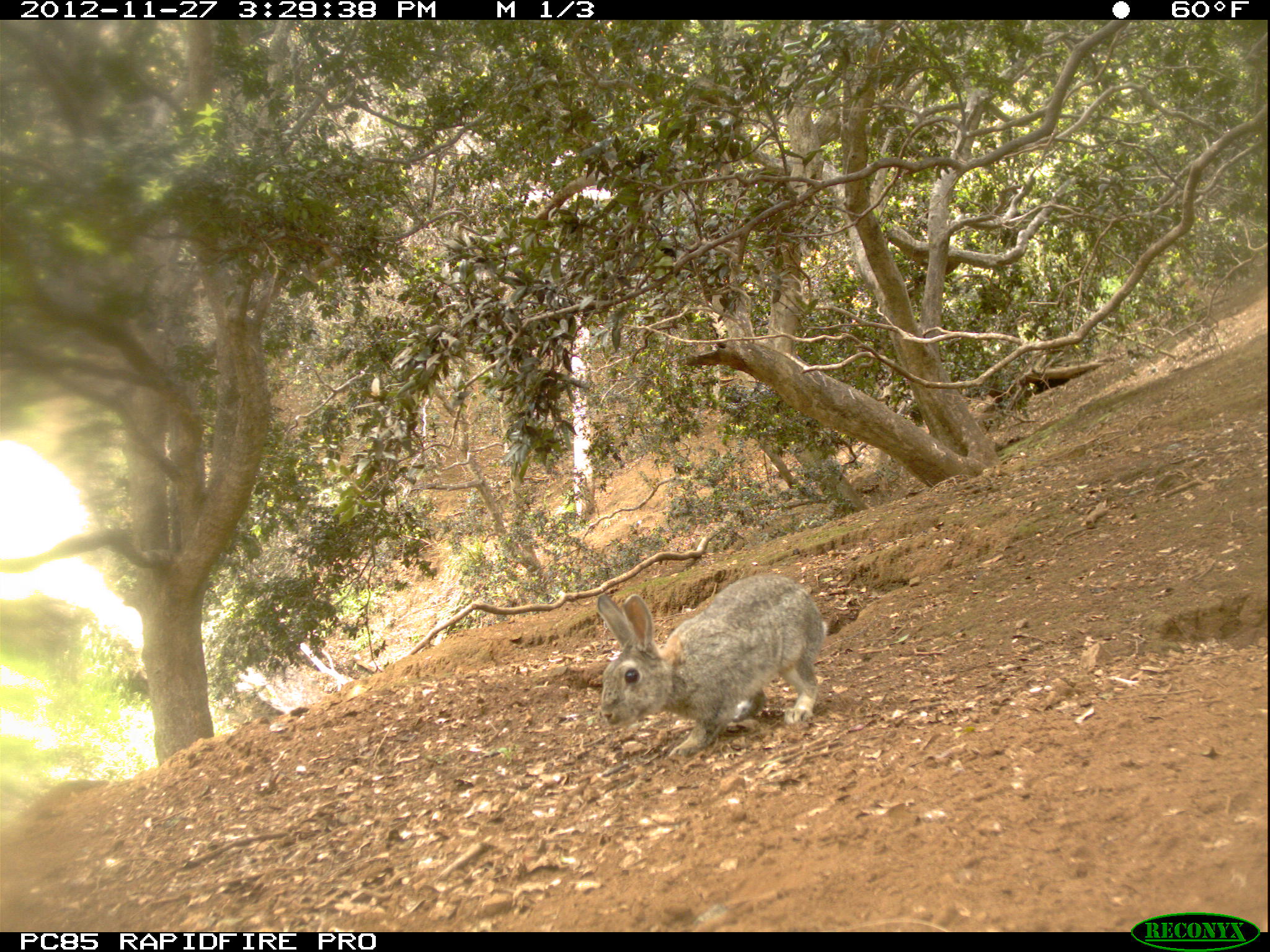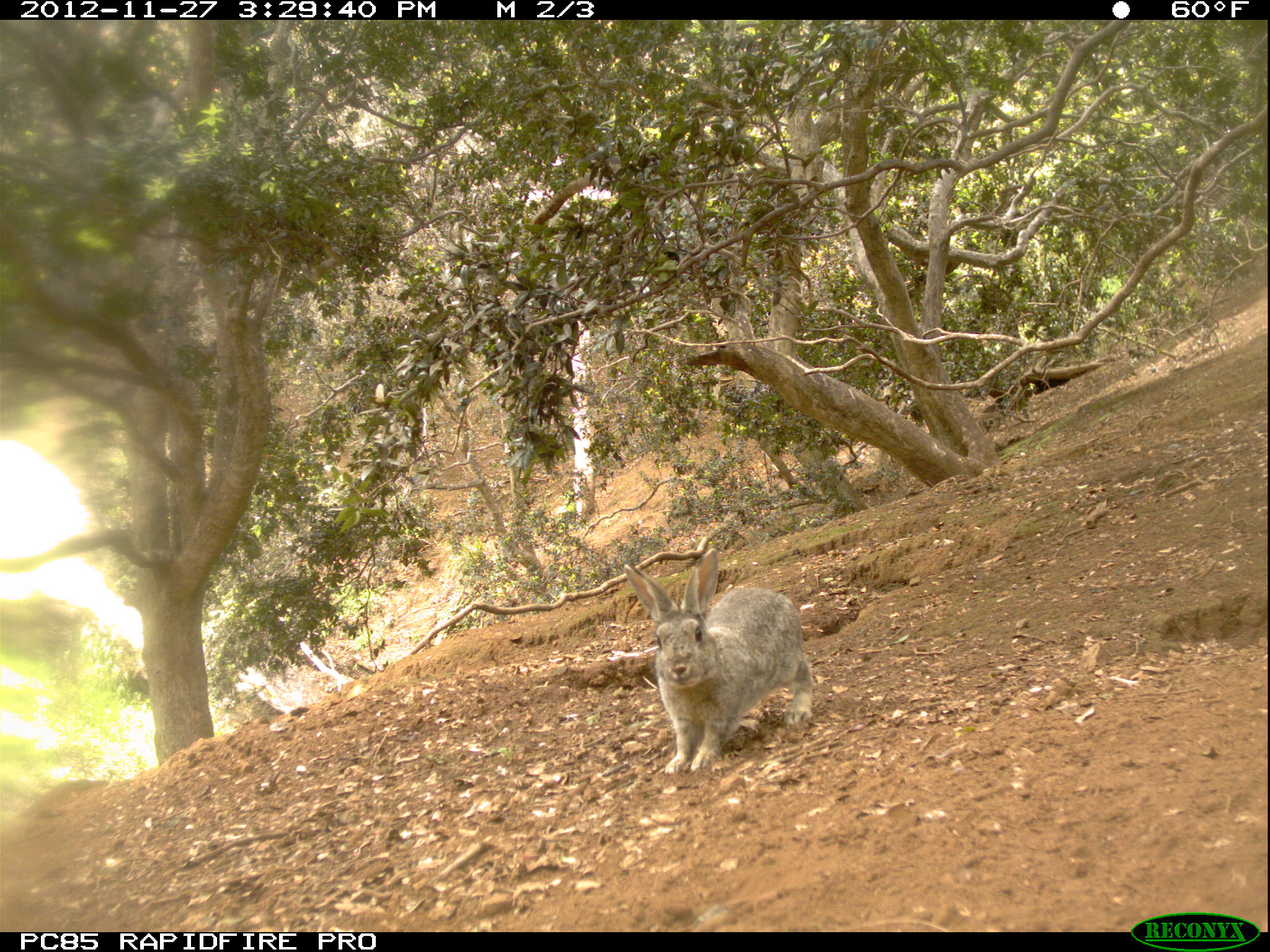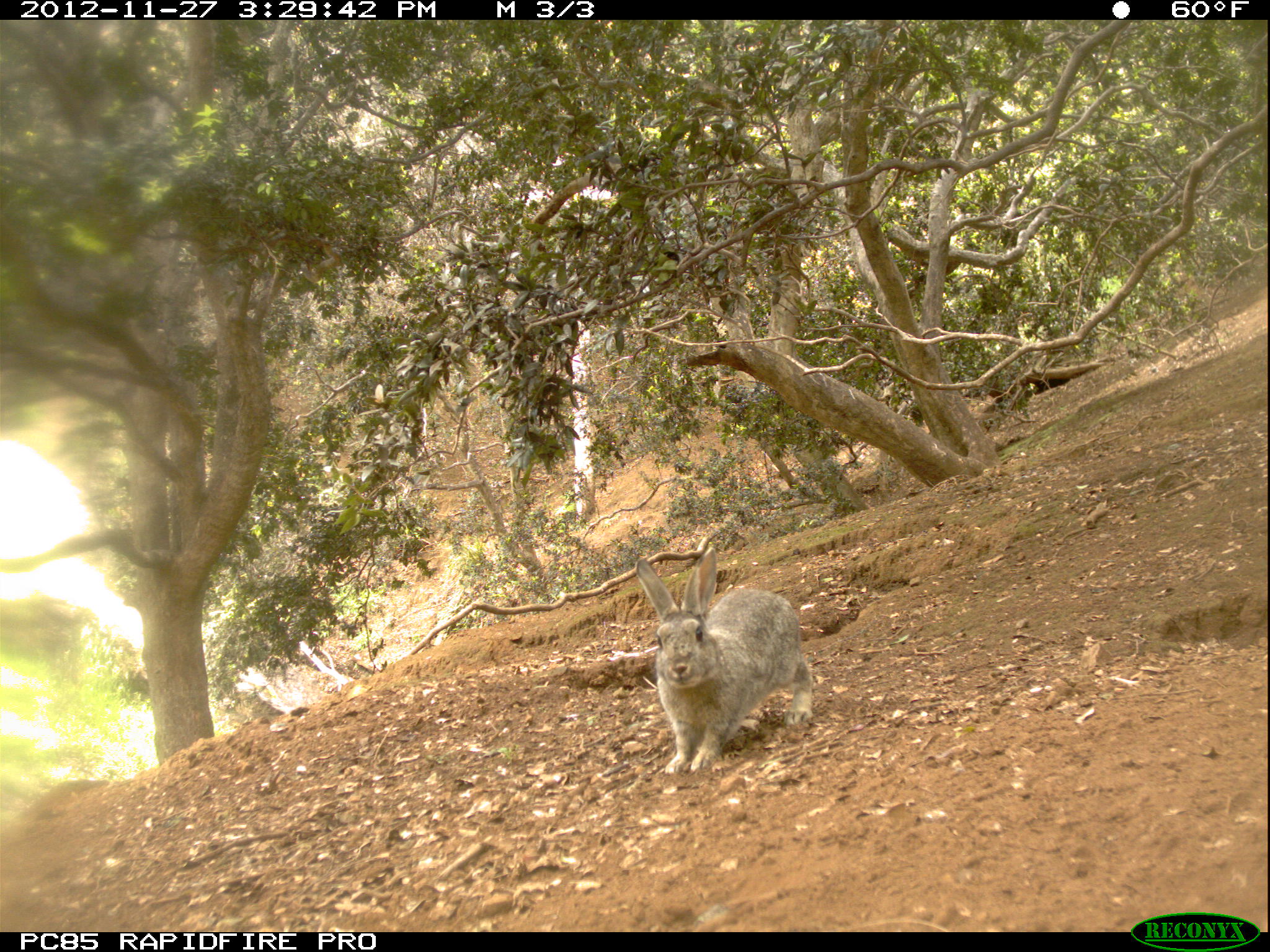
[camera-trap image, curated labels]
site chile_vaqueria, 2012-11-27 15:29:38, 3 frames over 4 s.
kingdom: Animalia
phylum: Chordata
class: Mammalia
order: Lagomorpha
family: Leporidae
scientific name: Leporidae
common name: rabbits and hares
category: rabbit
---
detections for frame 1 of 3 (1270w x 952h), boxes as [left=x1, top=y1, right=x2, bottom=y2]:
rabbit: [left=588, top=571, right=827, bottom=757]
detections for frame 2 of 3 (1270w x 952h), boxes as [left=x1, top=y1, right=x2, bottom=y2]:
rabbit: [left=617, top=540, right=812, bottom=774]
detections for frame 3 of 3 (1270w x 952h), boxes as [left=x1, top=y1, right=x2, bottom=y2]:
rabbit: [left=628, top=540, right=812, bottom=774]